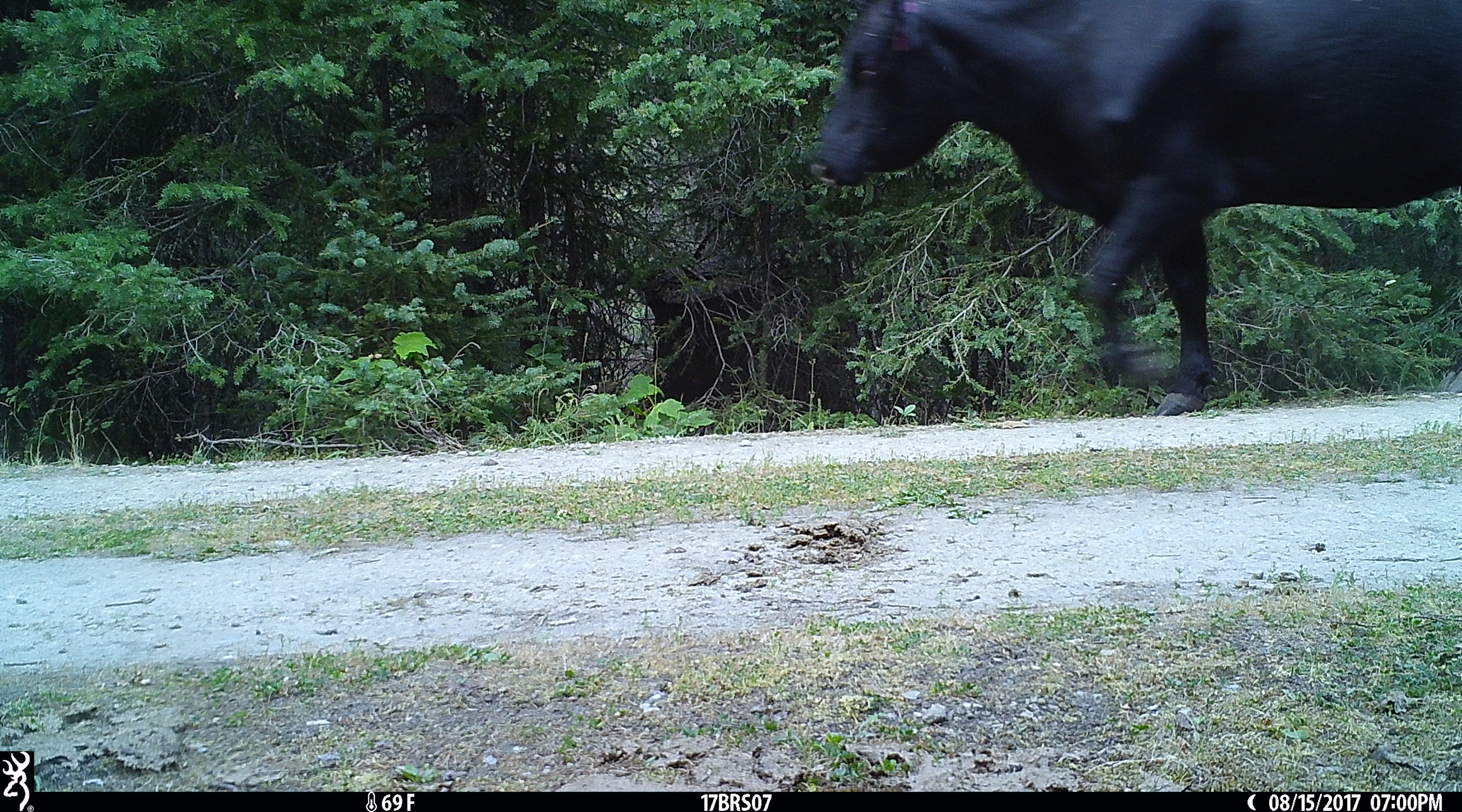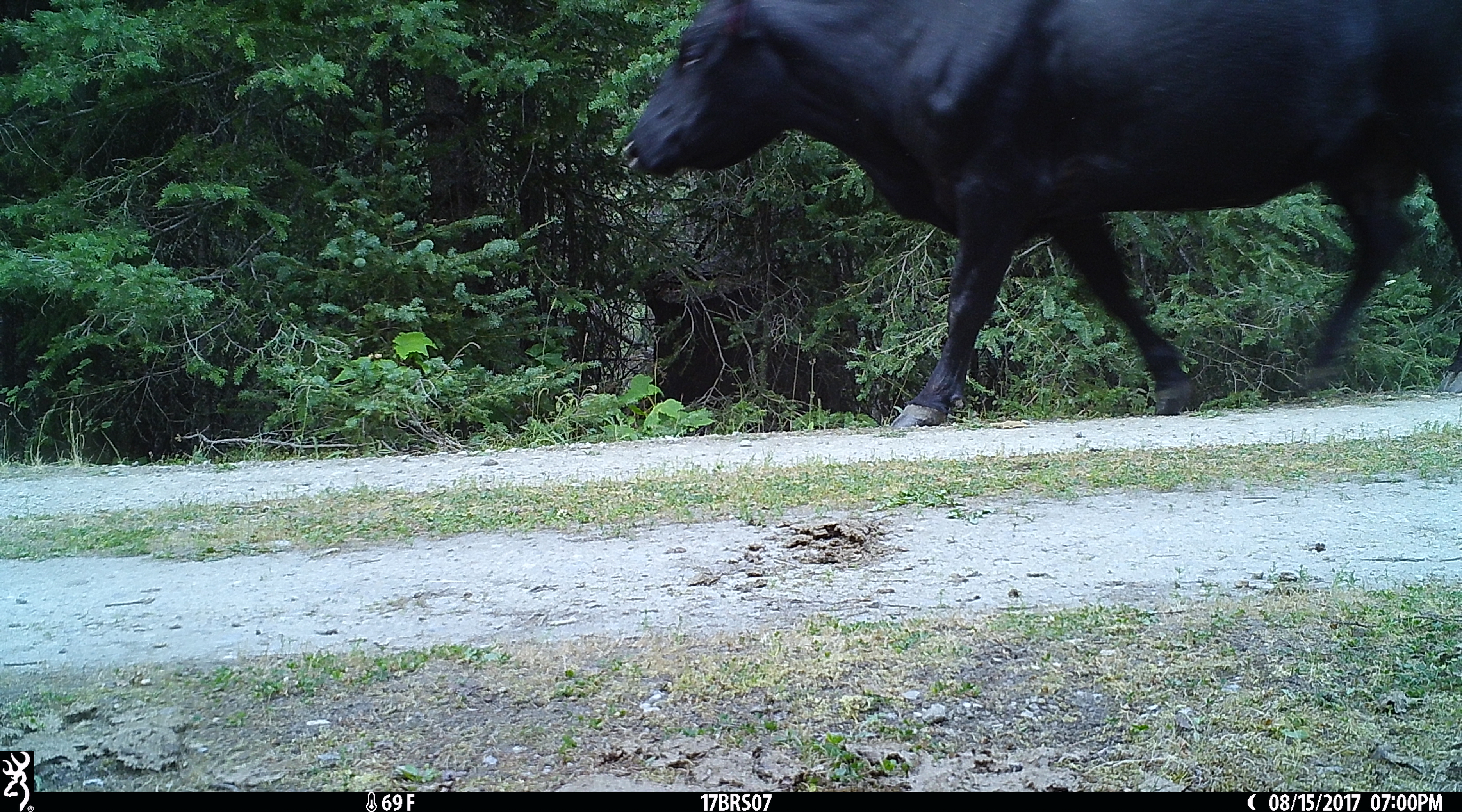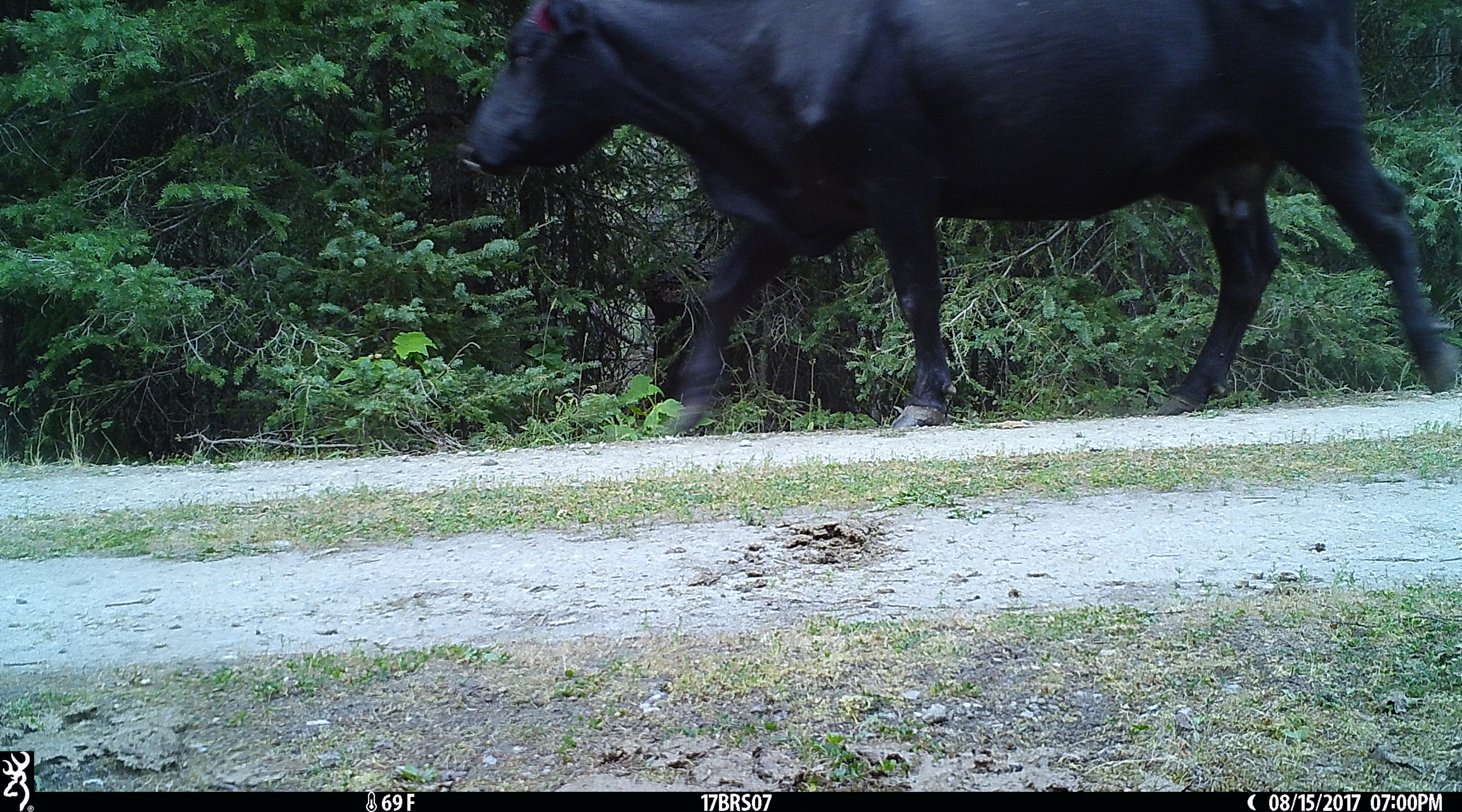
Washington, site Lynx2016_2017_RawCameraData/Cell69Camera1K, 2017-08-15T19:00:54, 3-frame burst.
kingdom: Animalia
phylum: Chordata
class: Mammalia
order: Artiodactyla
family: Bovidae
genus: Bos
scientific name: Bos taurus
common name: domestic cattle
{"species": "domestic cattle (Bos taurus)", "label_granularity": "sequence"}